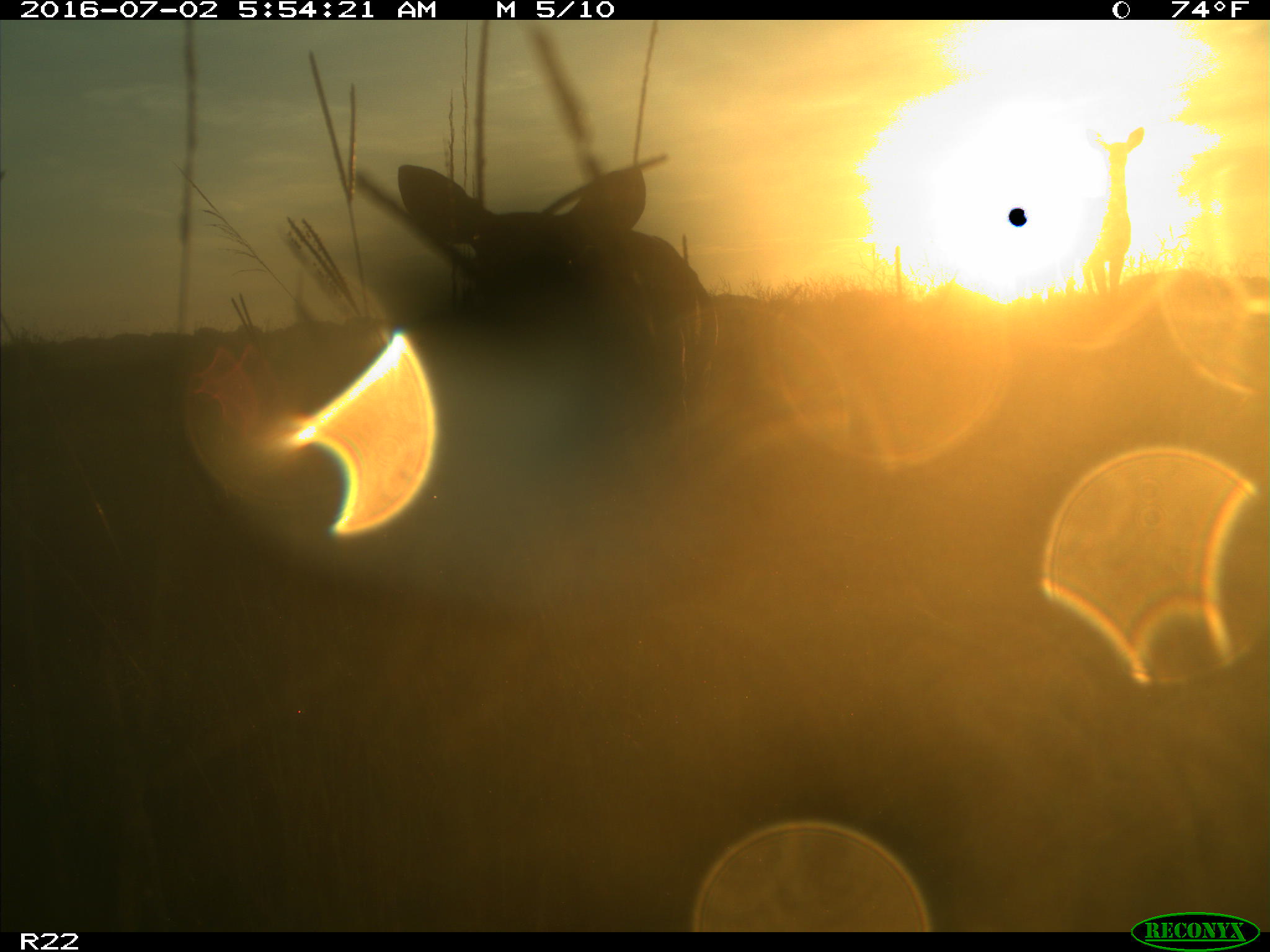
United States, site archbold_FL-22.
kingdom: Animalia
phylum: Chordata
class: Mammalia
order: Artiodactyla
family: Cervidae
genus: Odocoileus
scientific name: Odocoileus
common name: deer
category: unidentified deer